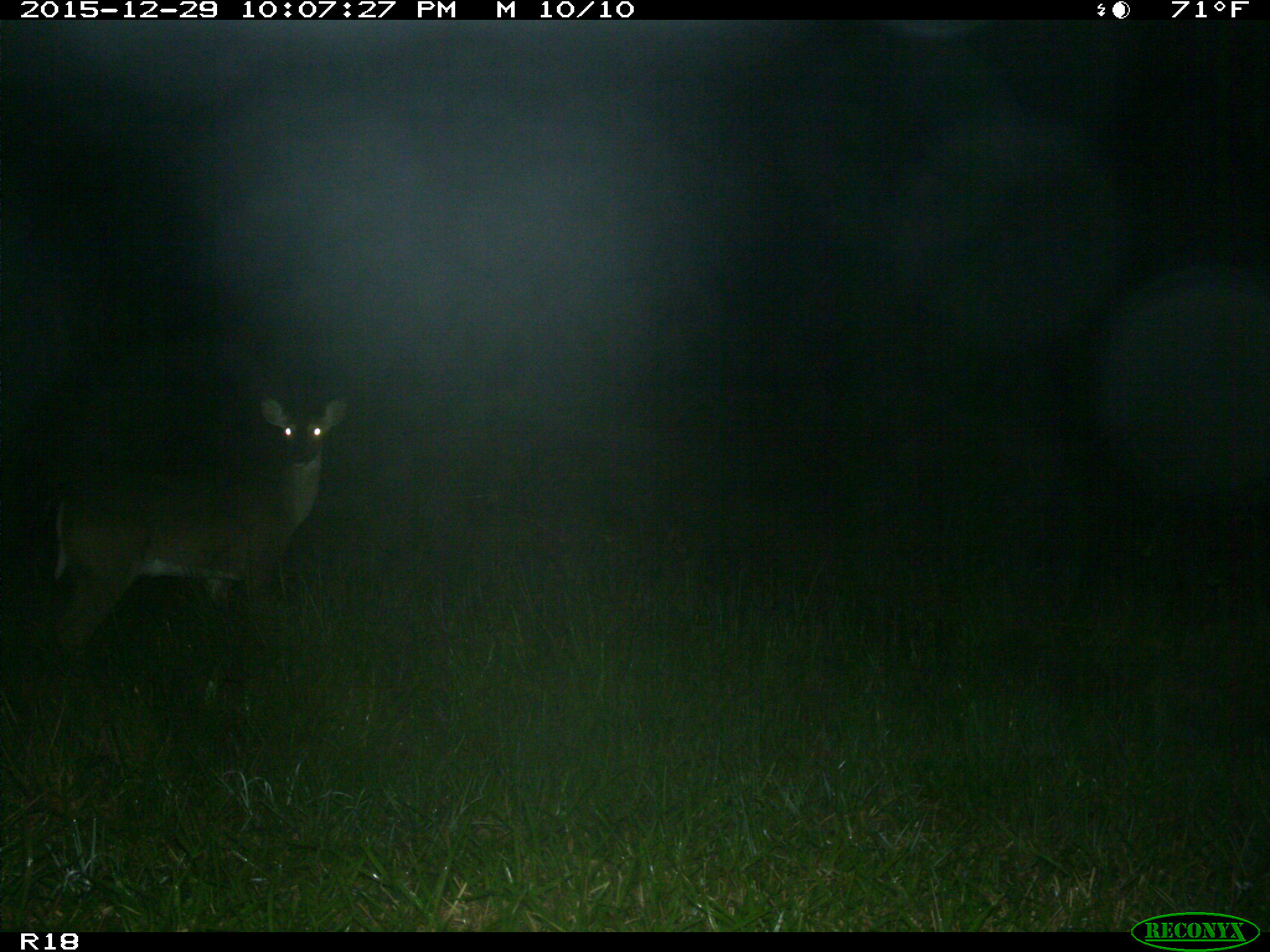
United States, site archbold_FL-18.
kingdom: Animalia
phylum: Chordata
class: Mammalia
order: Artiodactyla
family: Cervidae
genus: Odocoileus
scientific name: Odocoileus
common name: deer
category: unidentified deer